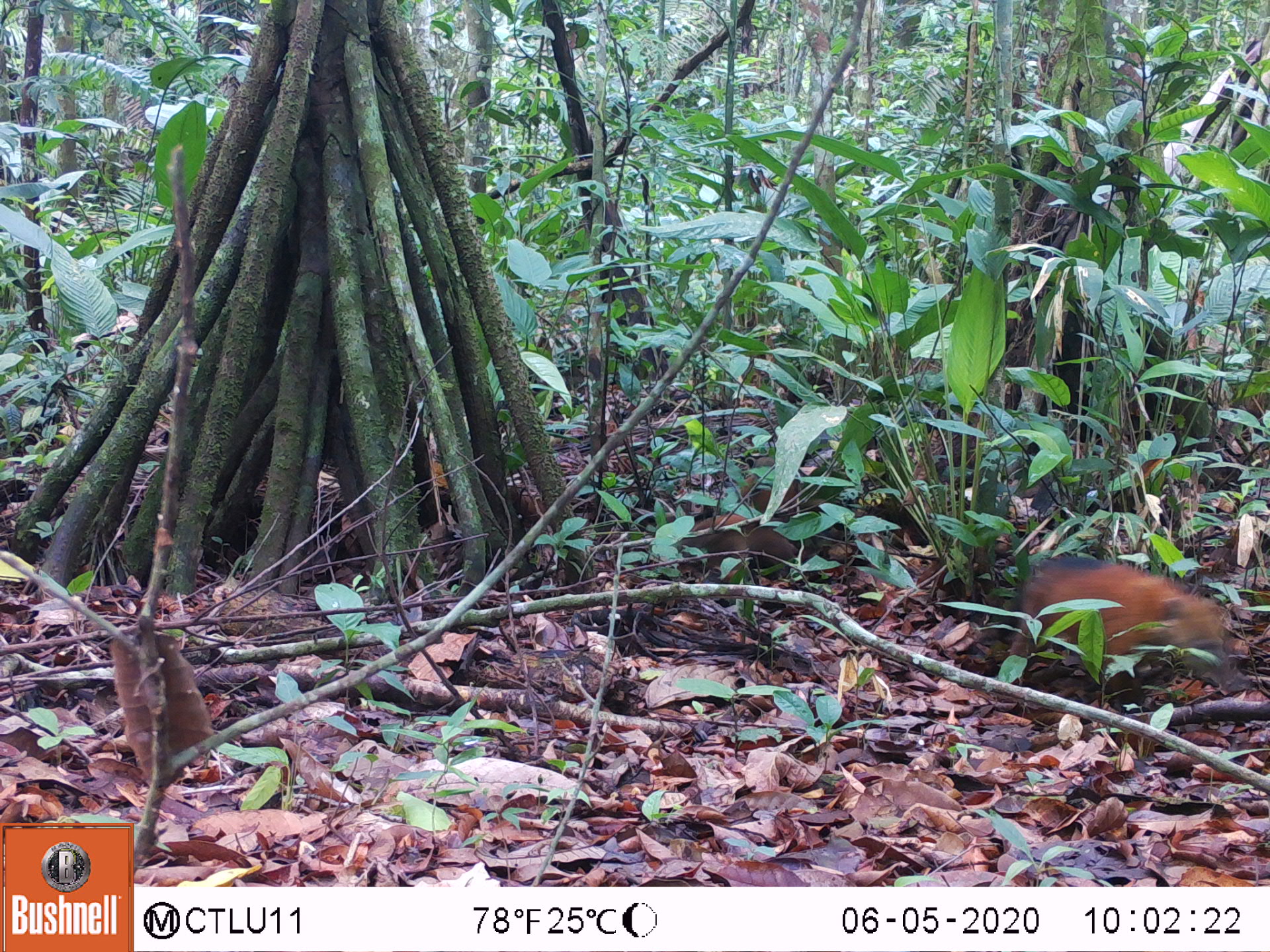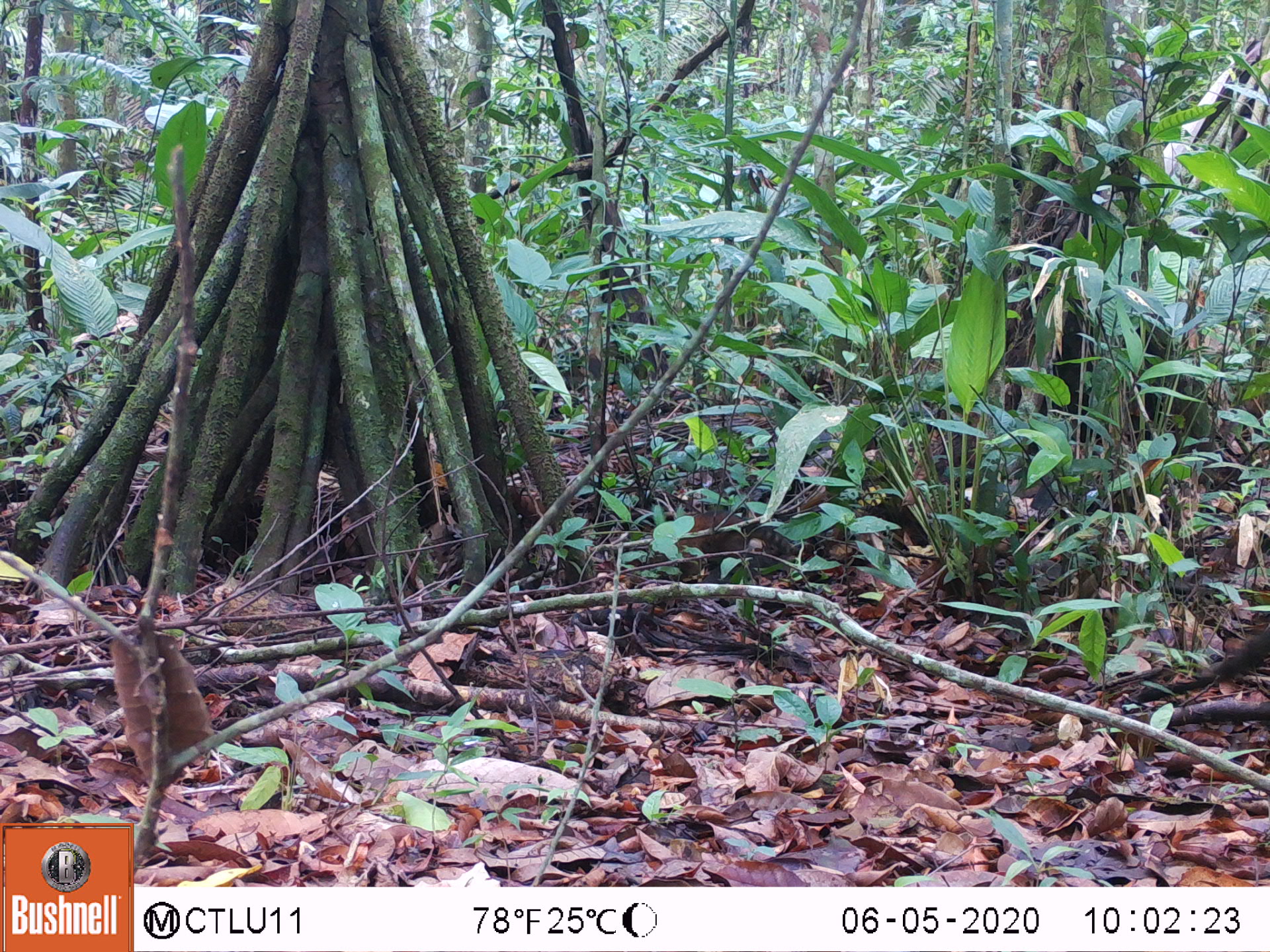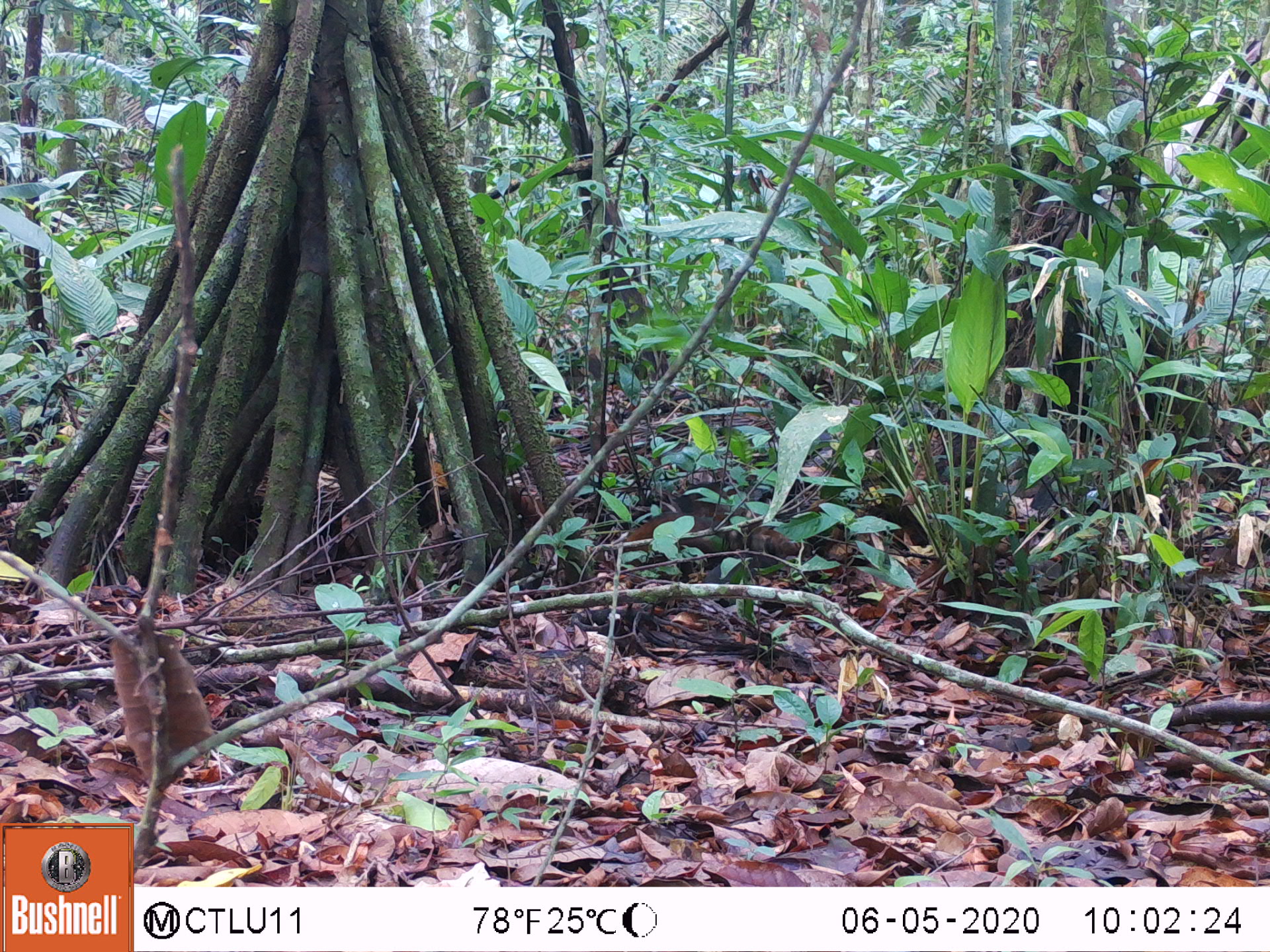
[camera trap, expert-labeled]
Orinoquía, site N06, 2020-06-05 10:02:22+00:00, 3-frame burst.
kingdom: Animalia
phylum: Chordata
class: Mammalia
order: Carnivora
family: Procyonidae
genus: Nasua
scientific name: Nasua nasua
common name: south american coati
South american coati (Nasua nasua).